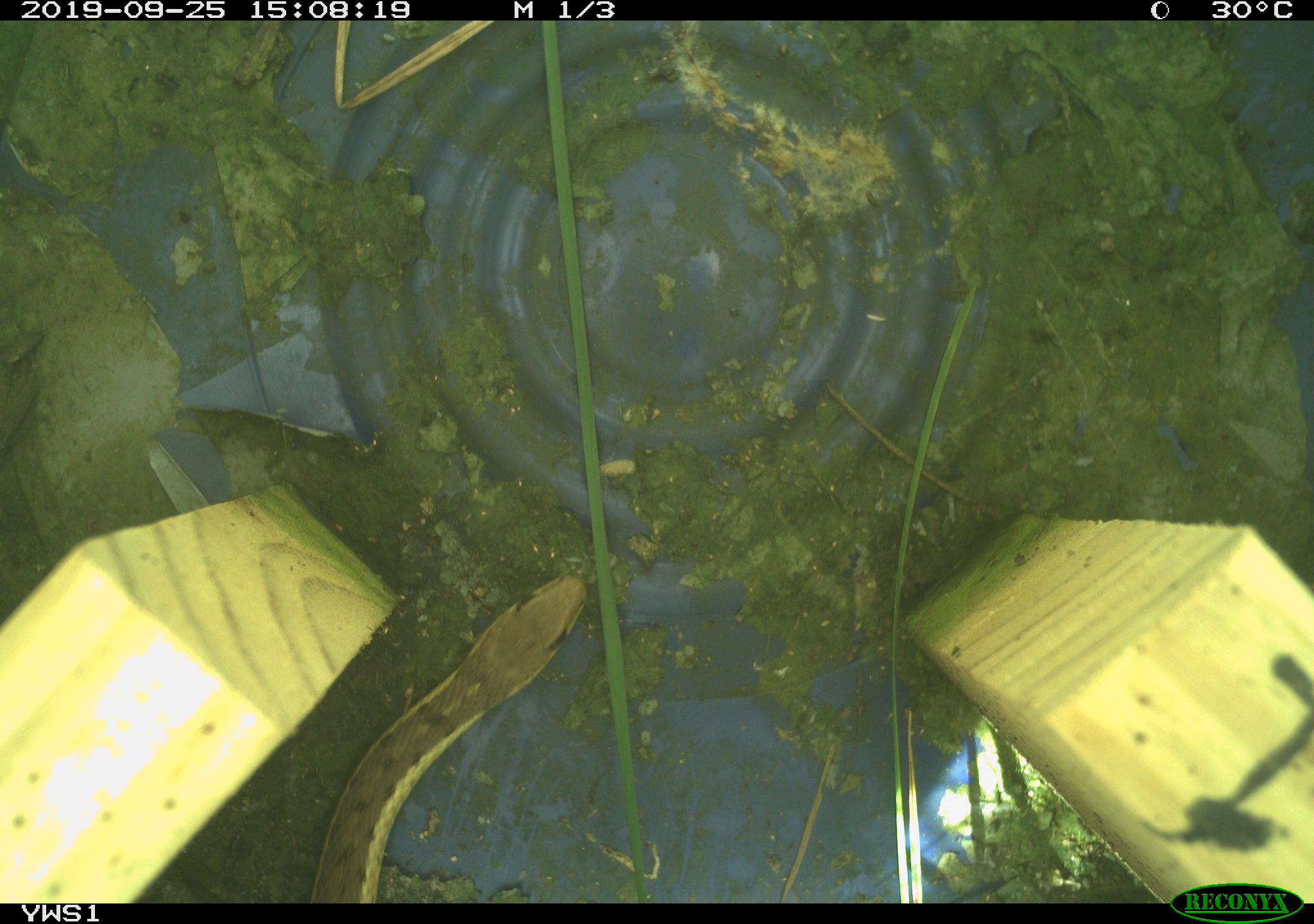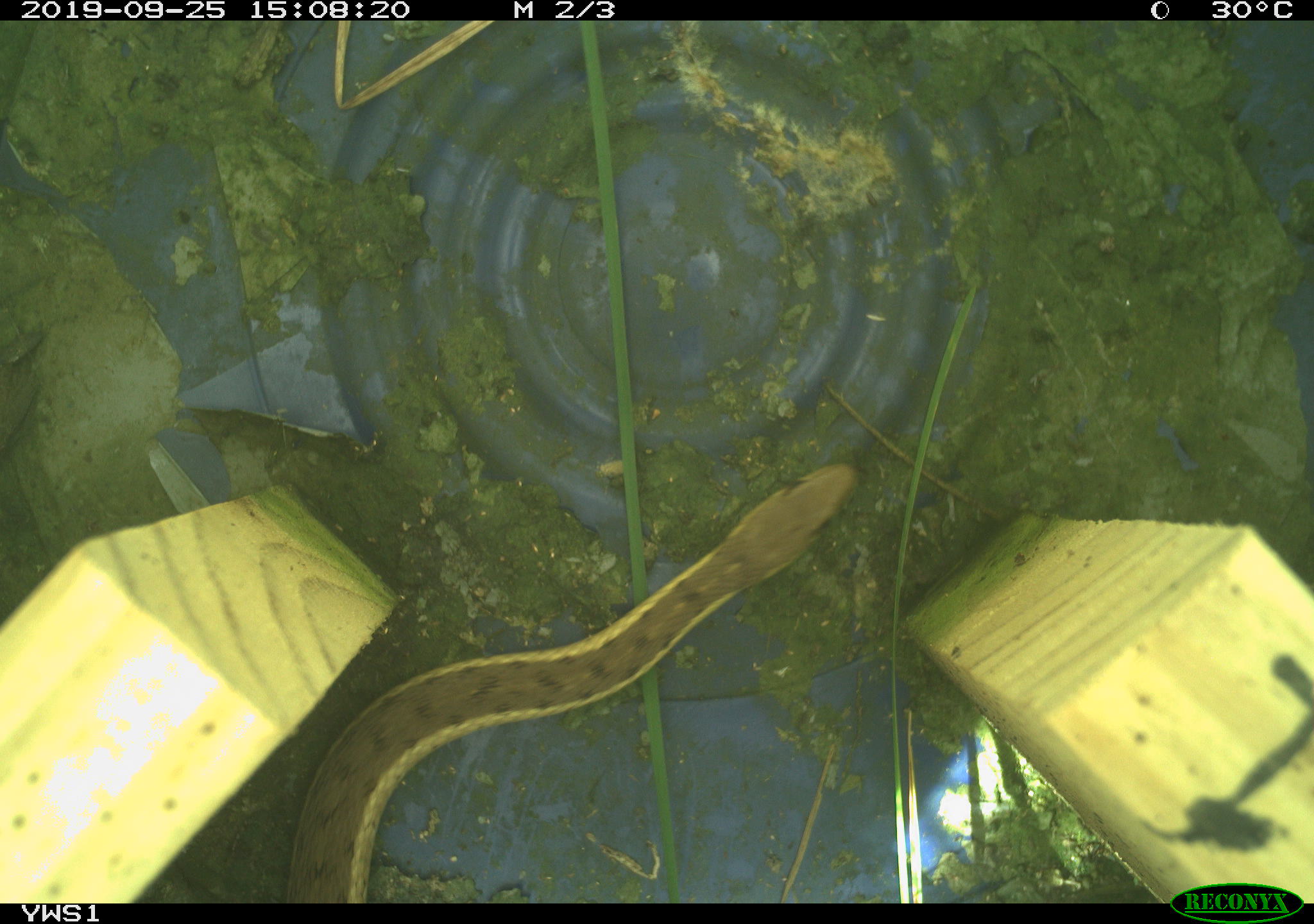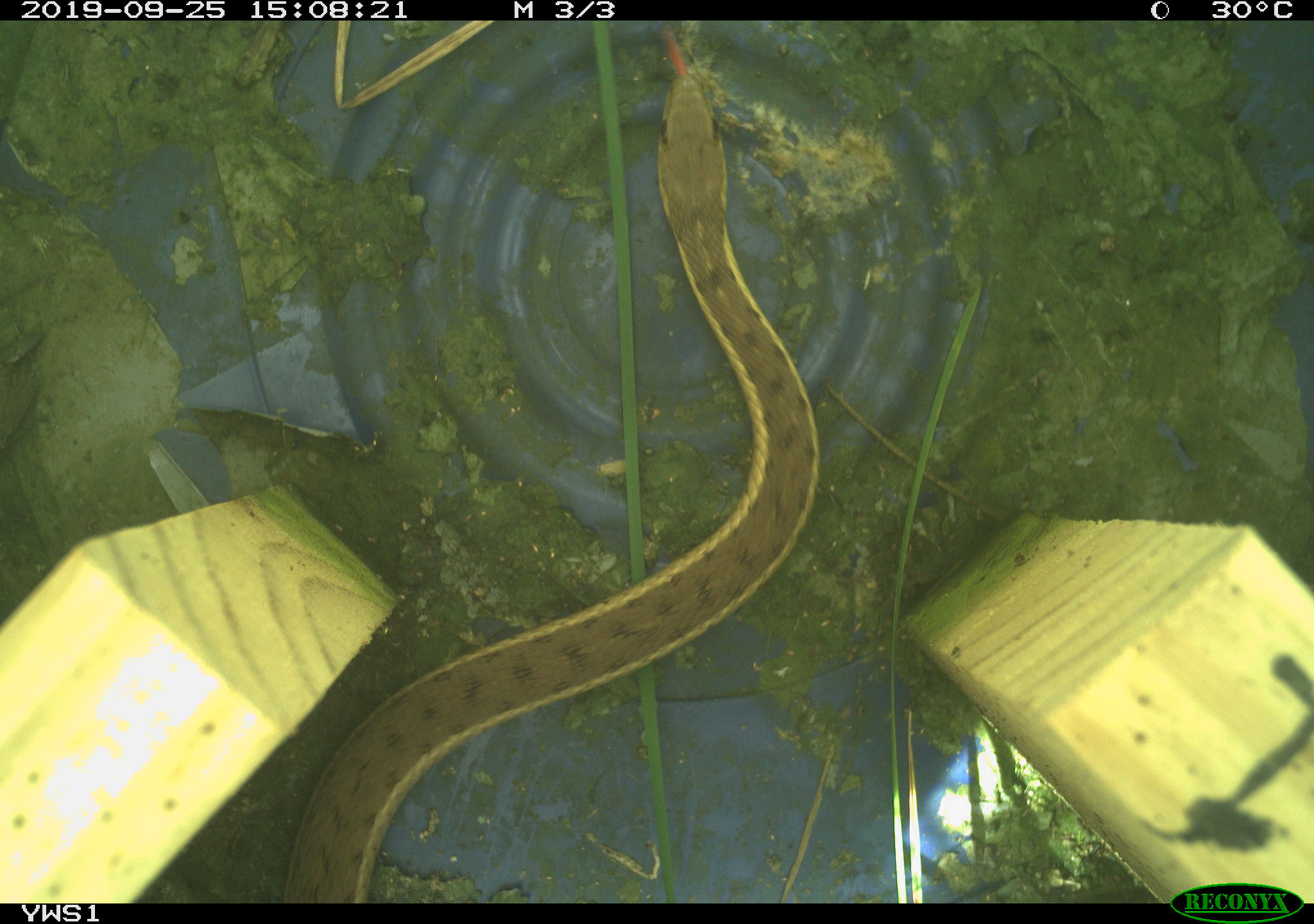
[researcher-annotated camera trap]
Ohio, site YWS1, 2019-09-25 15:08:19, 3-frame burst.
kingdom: Animalia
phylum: Chordata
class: Reptilia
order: Squamata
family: Colubridae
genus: Thamnophis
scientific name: Thamnophis sirtalis sirtalis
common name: eastern gartersnake